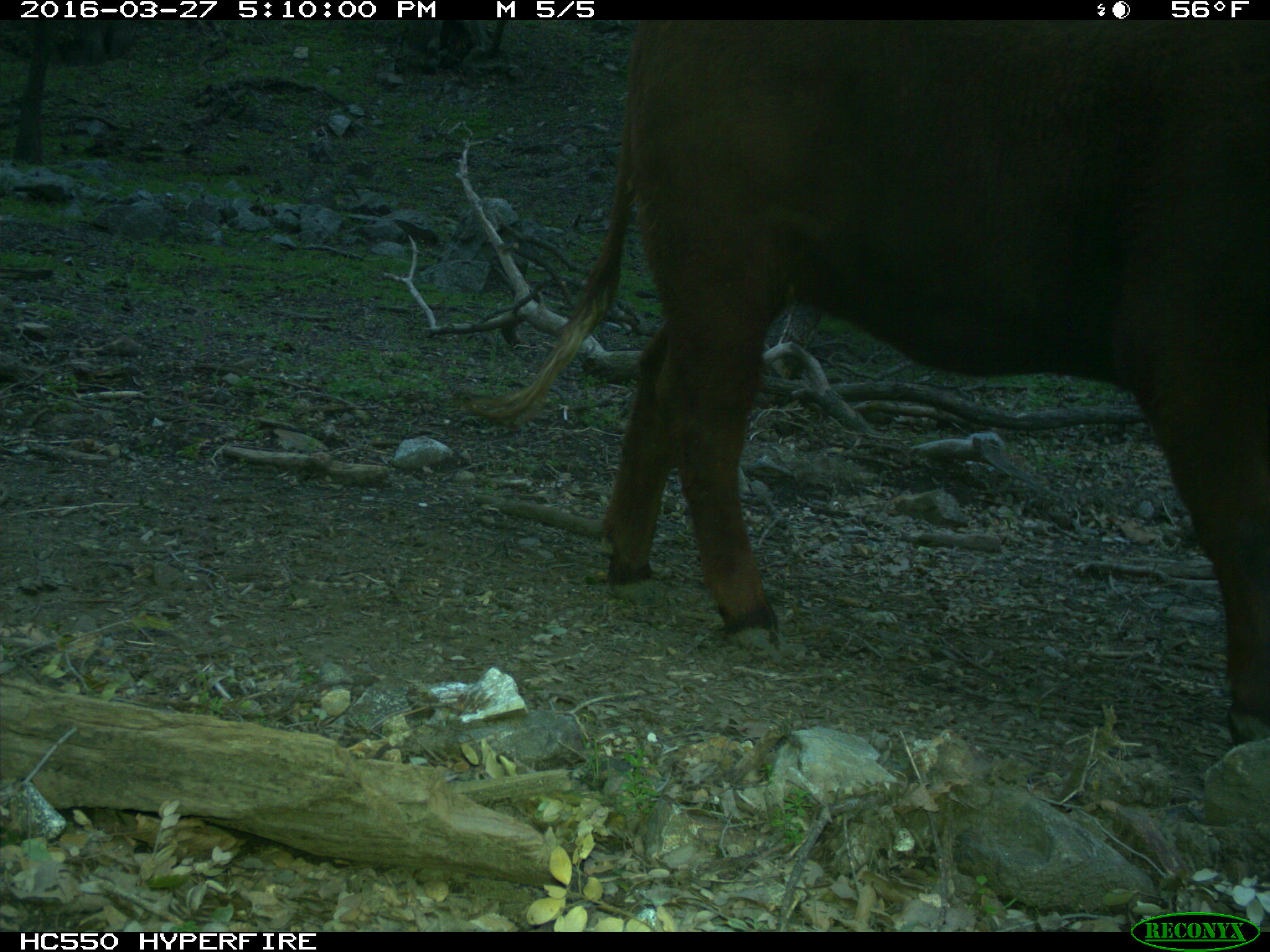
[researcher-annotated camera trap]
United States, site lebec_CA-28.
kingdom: Animalia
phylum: Chordata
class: Mammalia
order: Artiodactyla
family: Bovidae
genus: Bos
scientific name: Bos taurus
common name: domestic cow